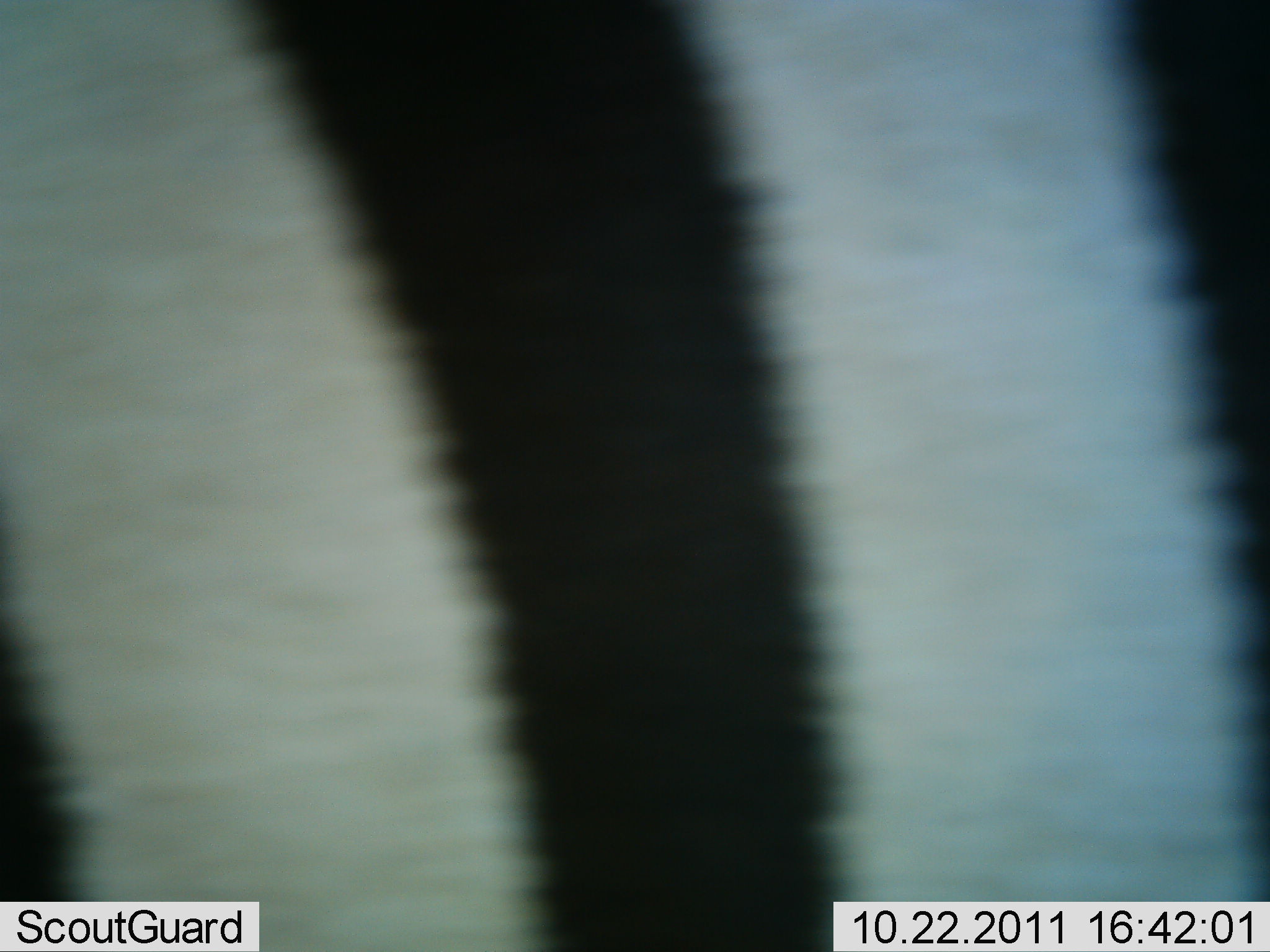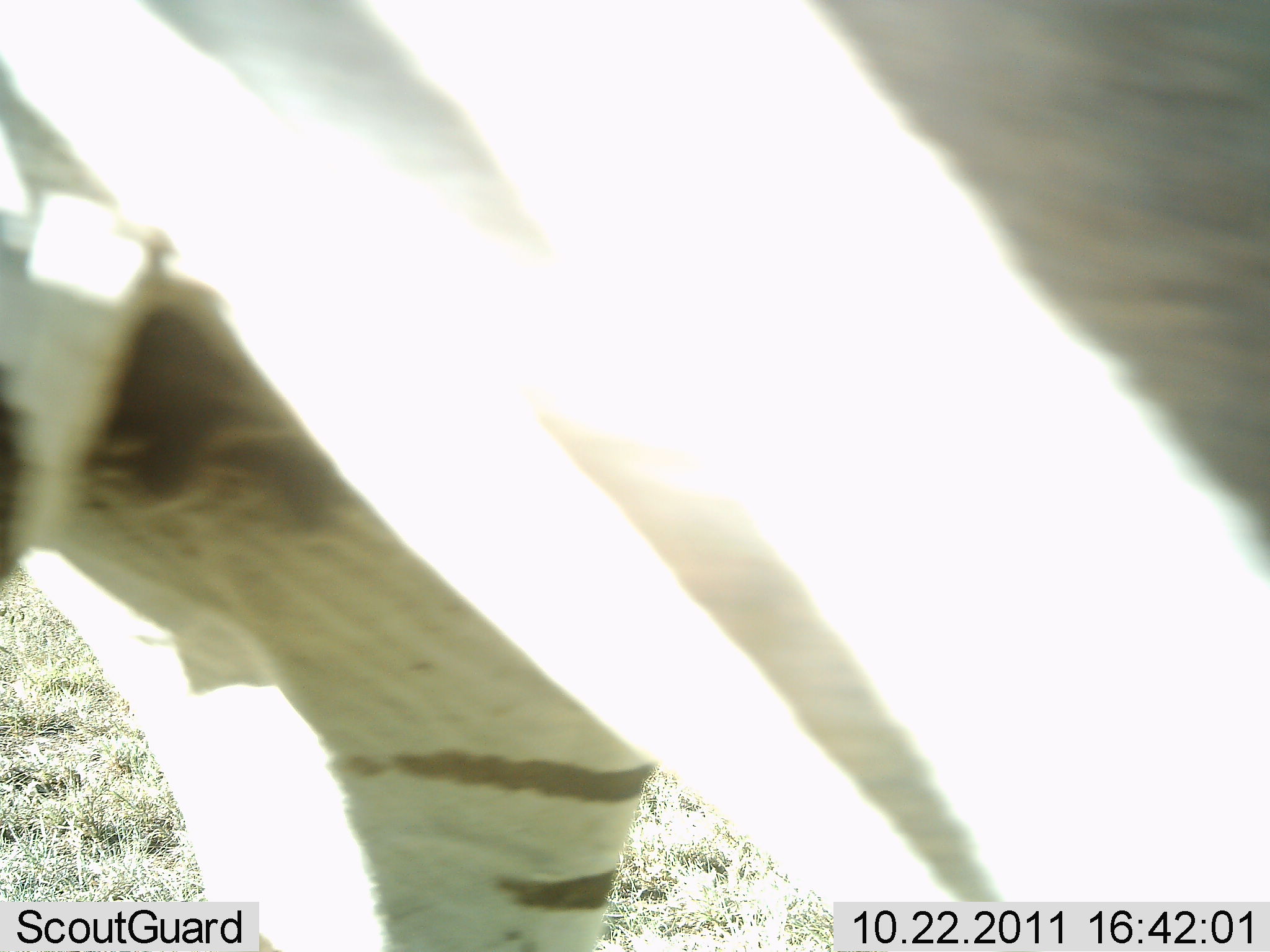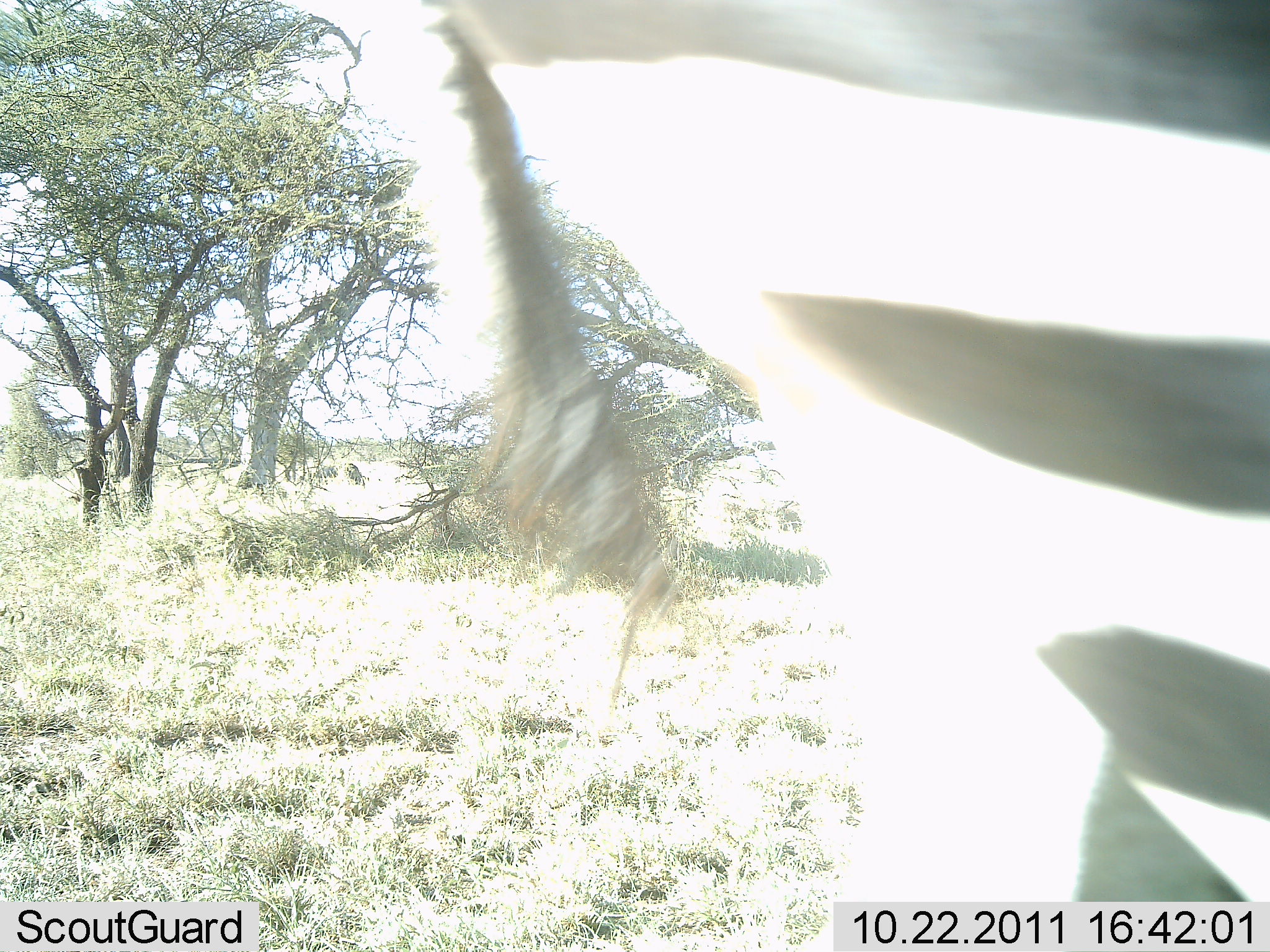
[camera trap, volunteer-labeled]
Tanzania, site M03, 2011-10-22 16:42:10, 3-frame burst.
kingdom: Animalia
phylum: Chordata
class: Mammalia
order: Perissodactyla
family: Equidae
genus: Equus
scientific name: Equus quagga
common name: plains zebra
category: zebra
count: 1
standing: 23%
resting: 0%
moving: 77%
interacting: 0%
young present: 0%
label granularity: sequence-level